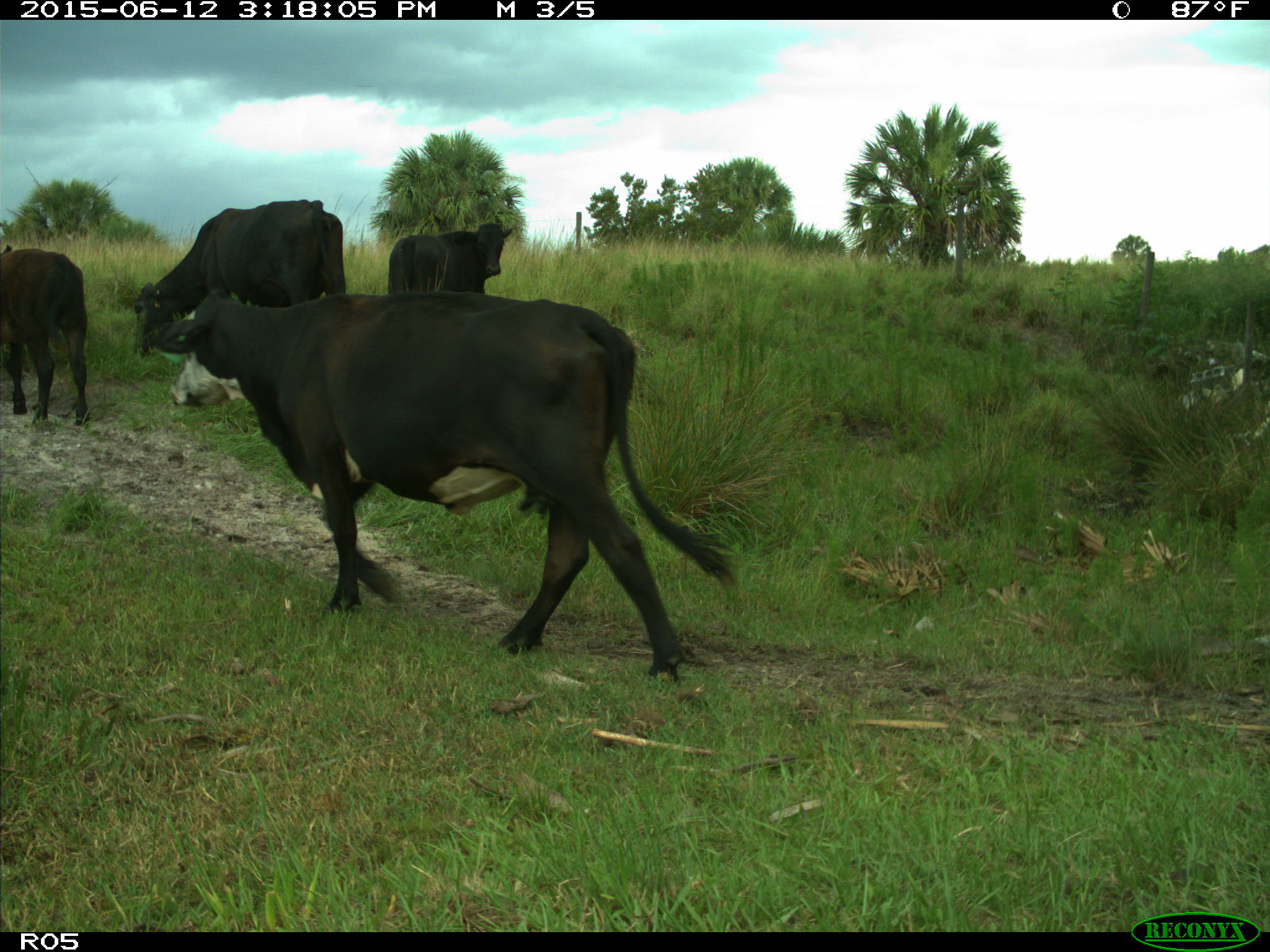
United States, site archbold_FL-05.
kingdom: Animalia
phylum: Chordata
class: Mammalia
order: Artiodactyla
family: Bovidae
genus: Bos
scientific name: Bos taurus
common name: domestic cow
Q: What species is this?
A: Bos taurus (domestic cow).